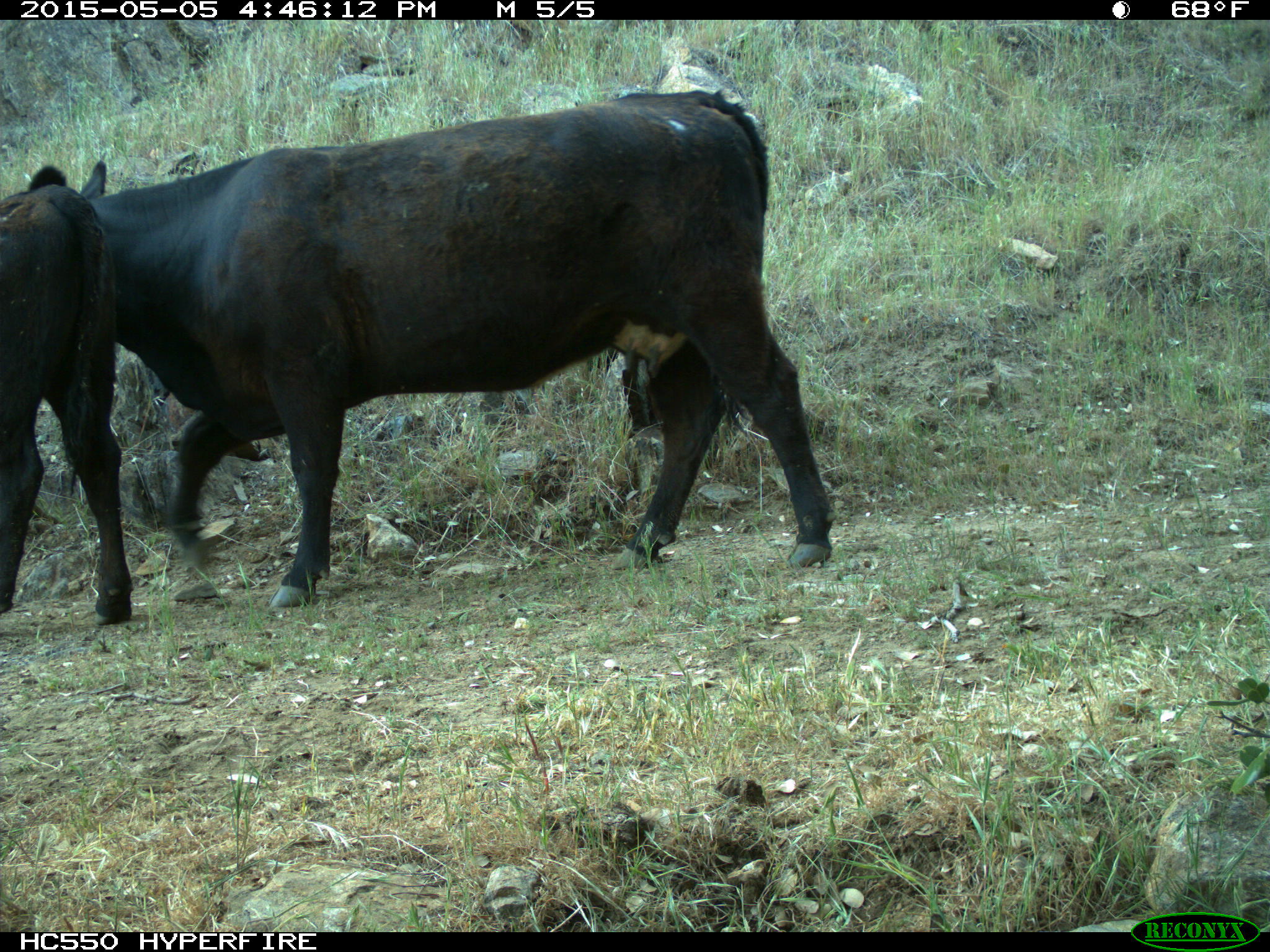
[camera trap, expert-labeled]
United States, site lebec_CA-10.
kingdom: Animalia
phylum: Chordata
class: Mammalia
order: Artiodactyla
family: Bovidae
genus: Bos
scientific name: Bos taurus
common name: domestic cow